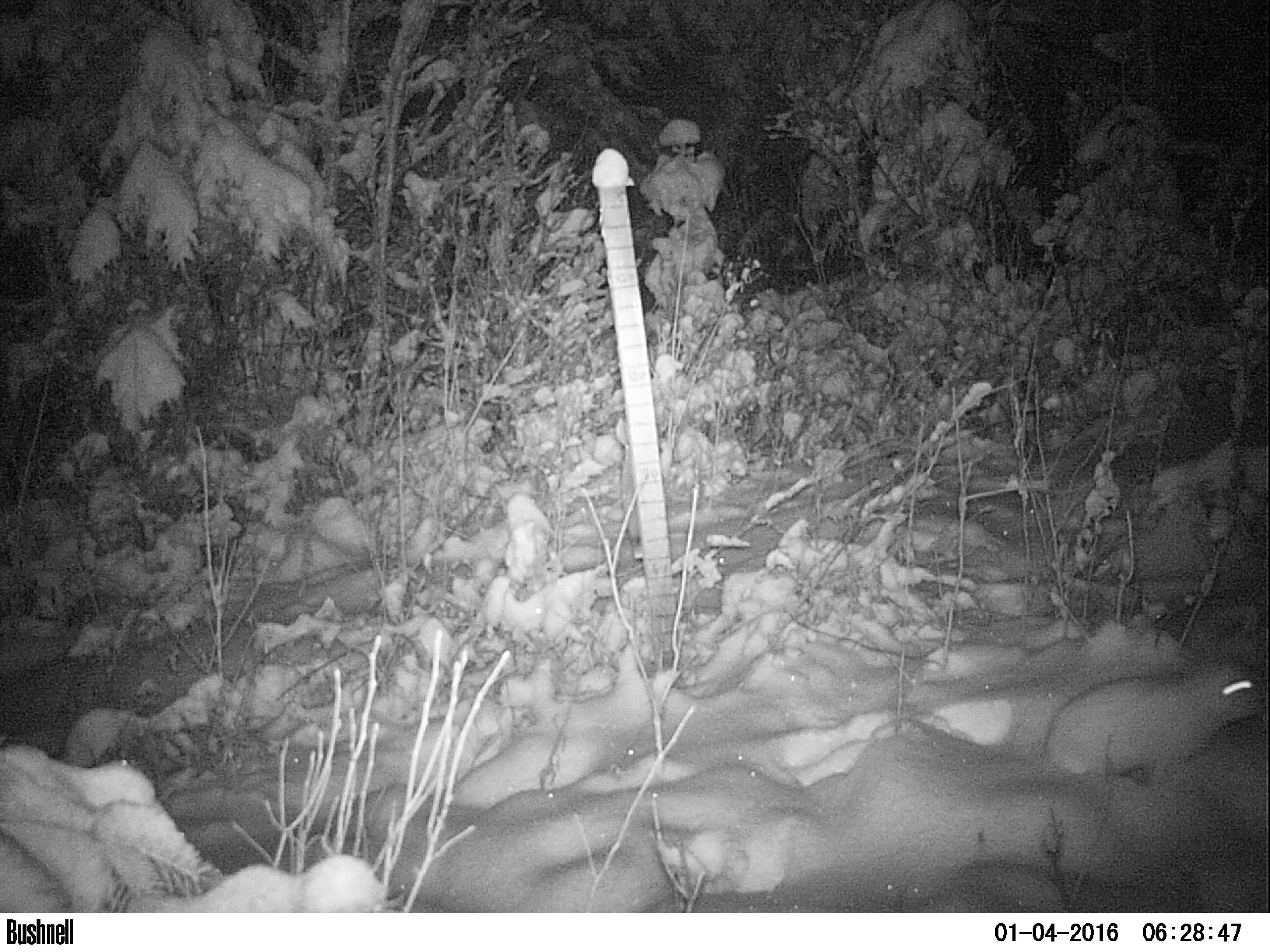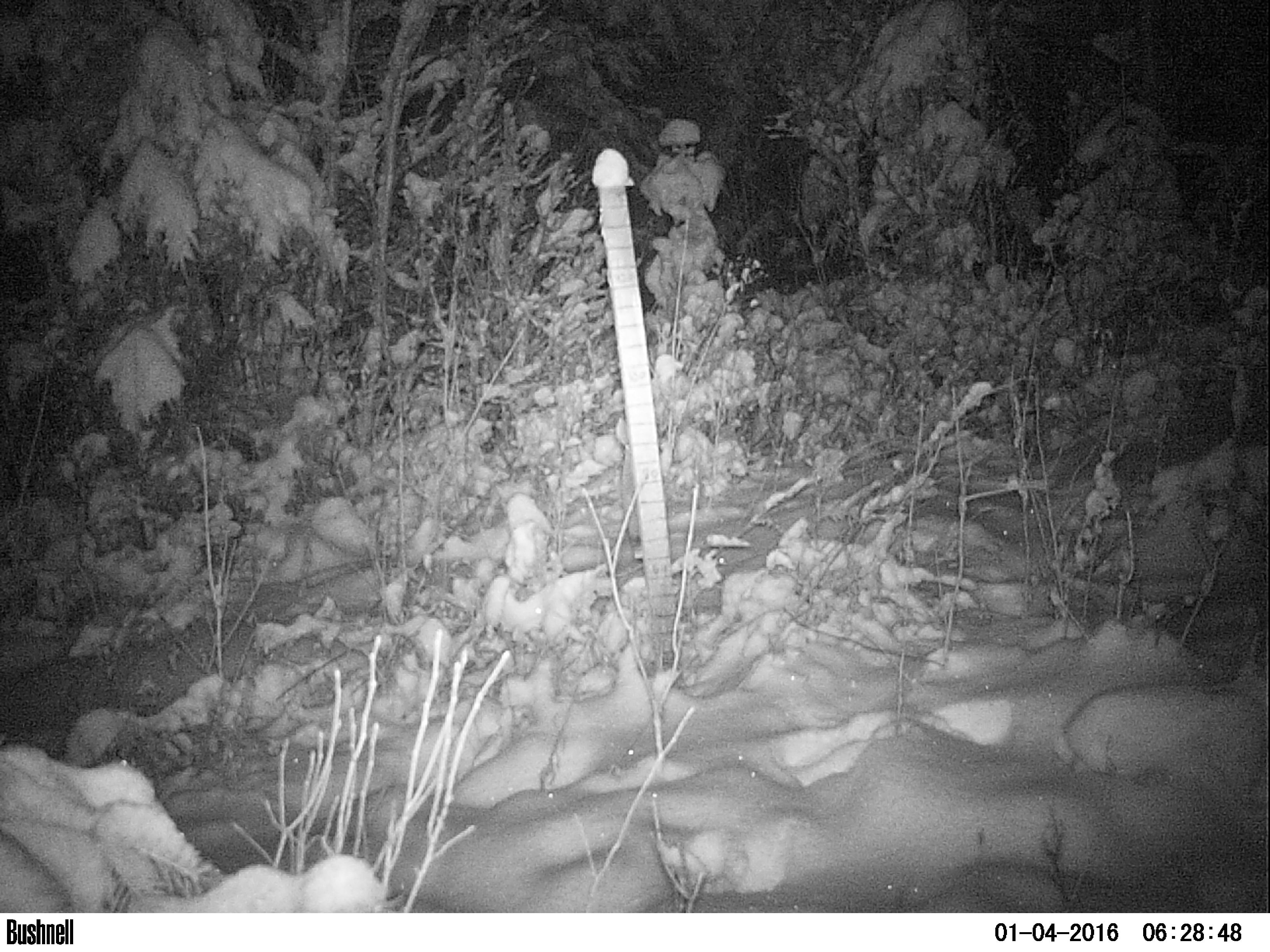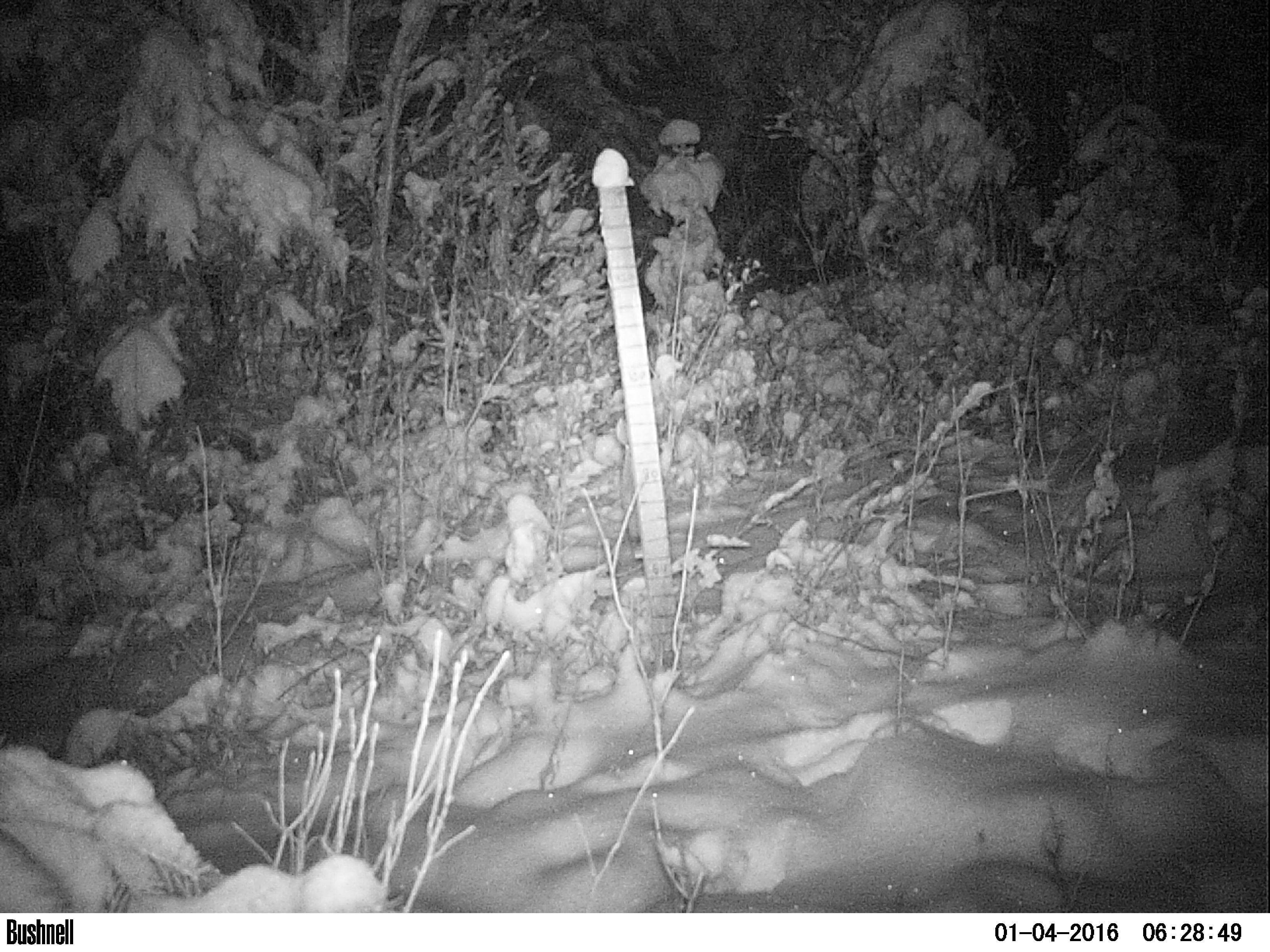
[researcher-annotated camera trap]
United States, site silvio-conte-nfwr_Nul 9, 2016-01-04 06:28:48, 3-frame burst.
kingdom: Animalia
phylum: Chordata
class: Mammalia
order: Lagomorpha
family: Leporidae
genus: Lepus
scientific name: Lepus americanus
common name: snowshoe hare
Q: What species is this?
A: Snowshoe hare (Lepus americanus).